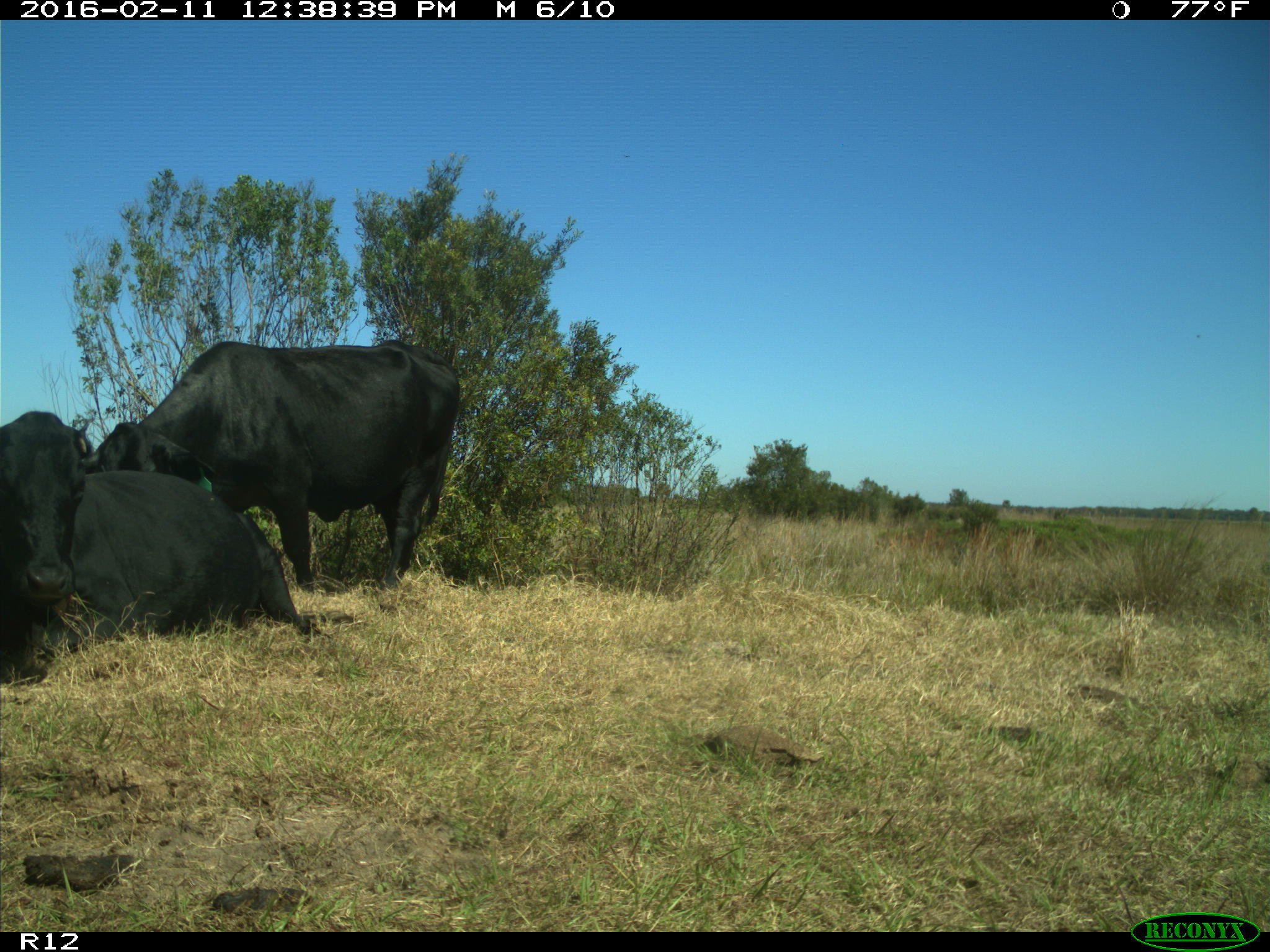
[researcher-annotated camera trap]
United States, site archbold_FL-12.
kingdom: Animalia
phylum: Chordata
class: Mammalia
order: Artiodactyla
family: Bovidae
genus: Bos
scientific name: Bos taurus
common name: domestic cow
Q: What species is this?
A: Bos taurus (domestic cow).